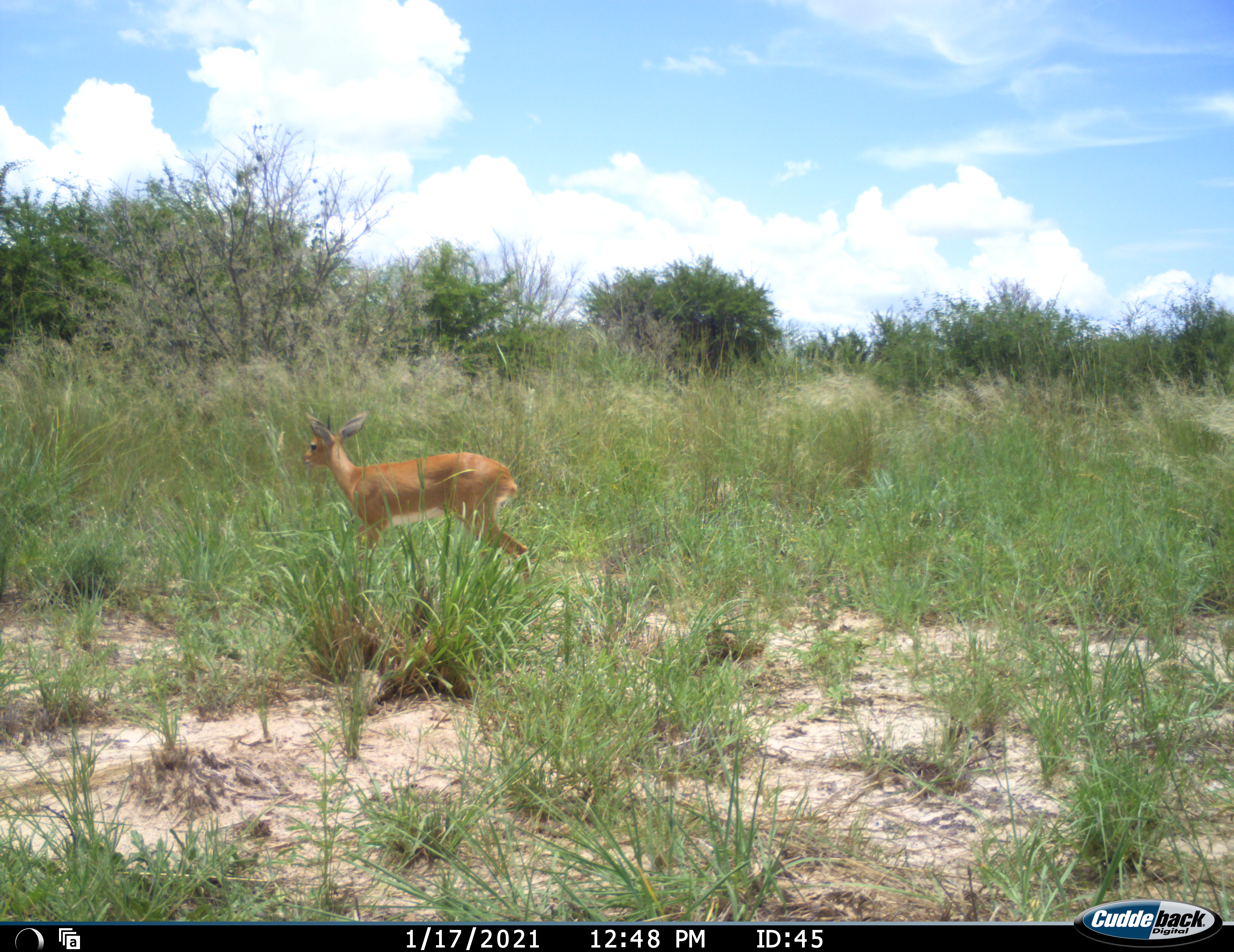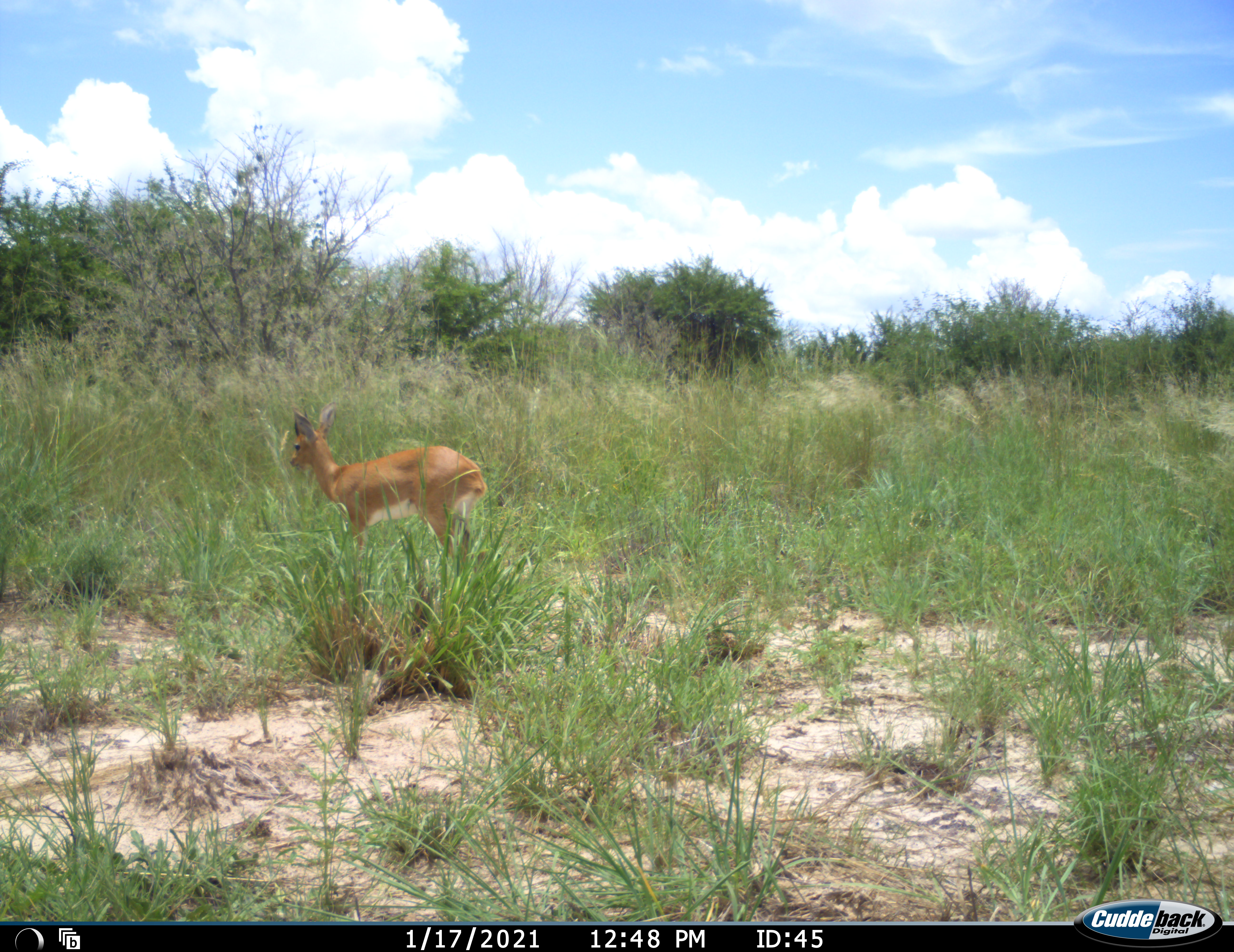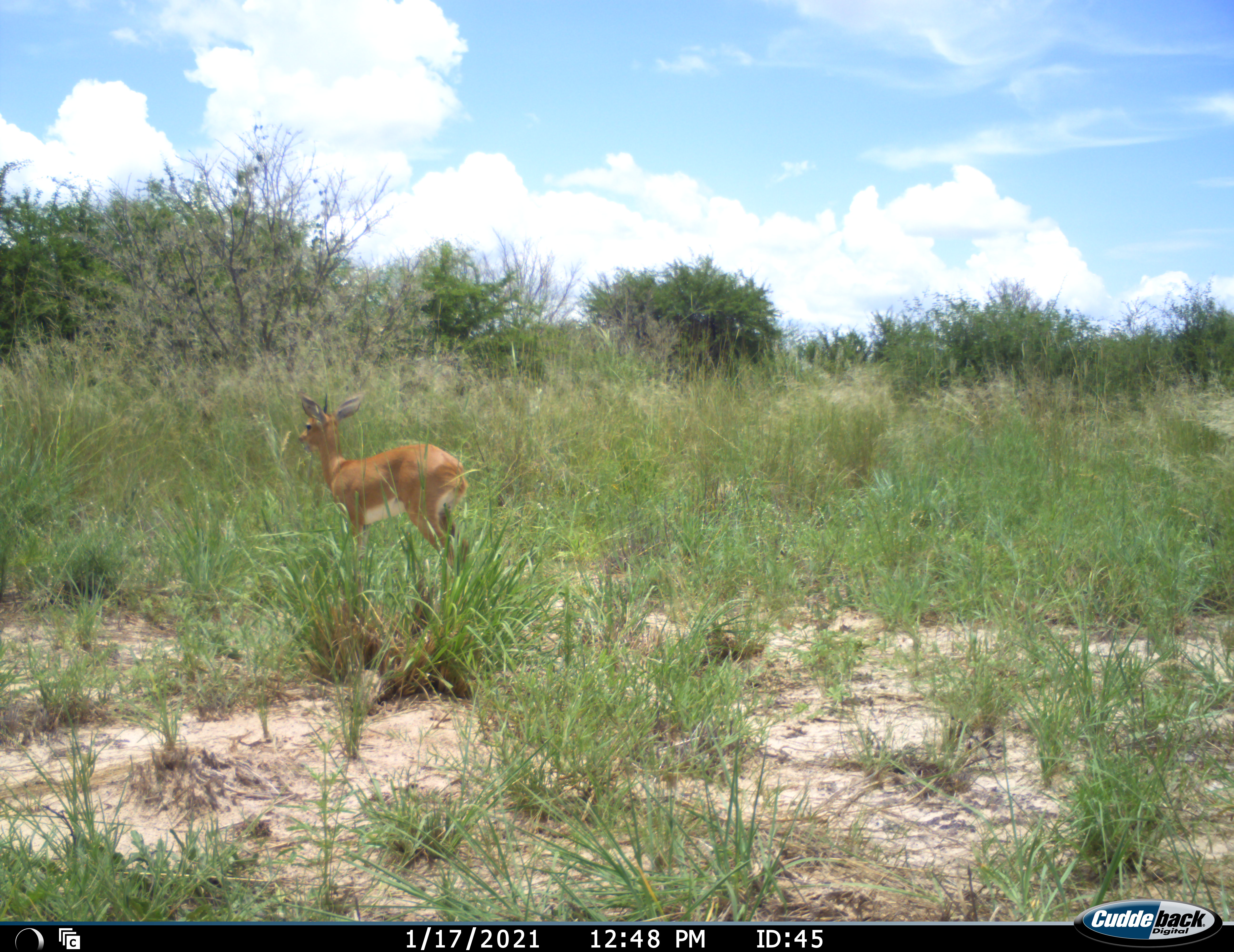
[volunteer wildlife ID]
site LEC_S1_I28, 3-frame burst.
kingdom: Animalia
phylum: Chordata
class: Mammalia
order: Artiodactyla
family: Bovidae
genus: Raphicerus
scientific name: Raphicerus campestris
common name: steenbok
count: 1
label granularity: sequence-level